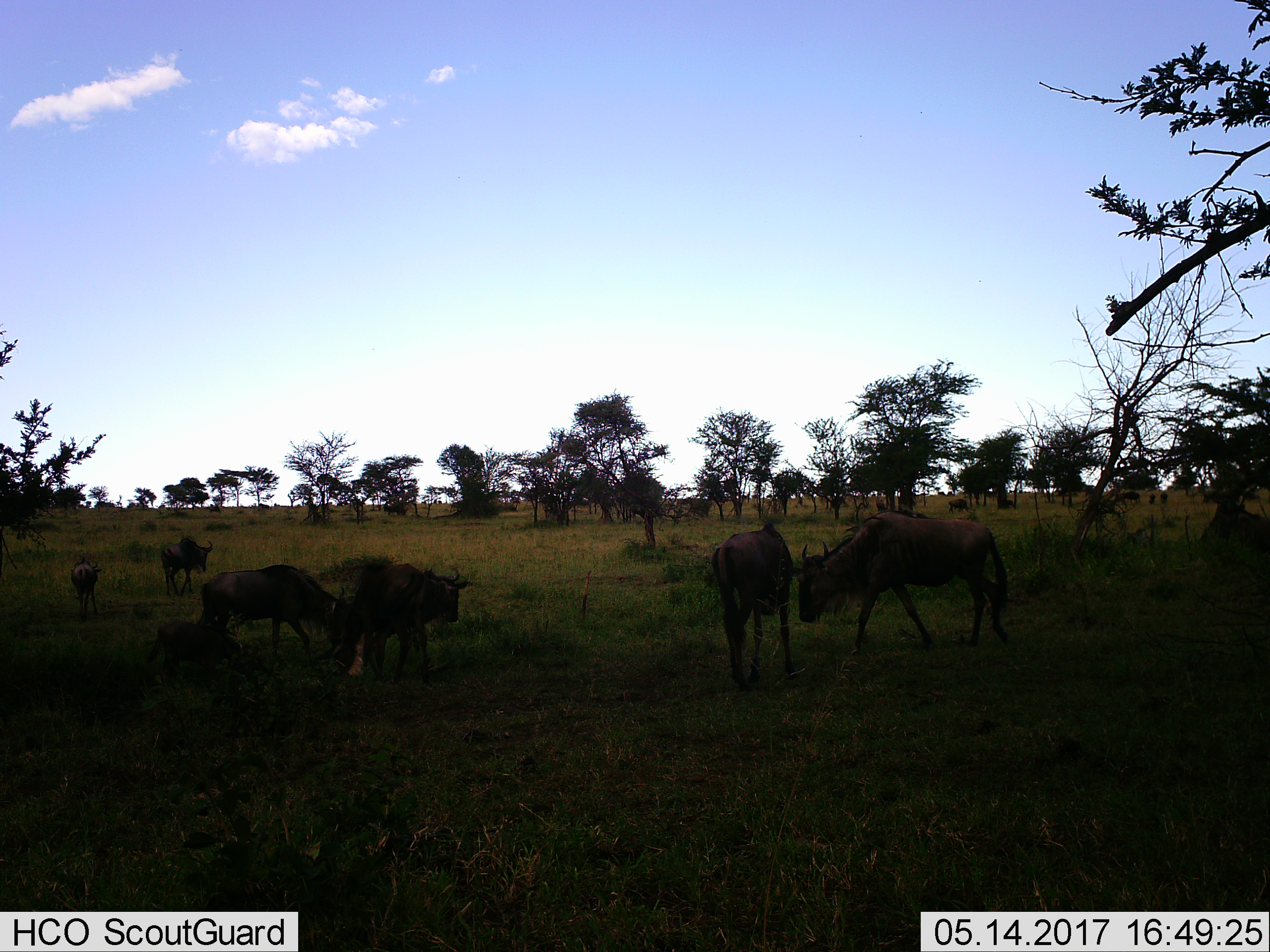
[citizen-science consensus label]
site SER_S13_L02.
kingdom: Animalia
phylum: Chordata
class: Mammalia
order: Artiodactyla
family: Bovidae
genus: Connochaetes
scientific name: Connochaetes taurinus taurinus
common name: blue wildebeest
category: wildebeestblue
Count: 8.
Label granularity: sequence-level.